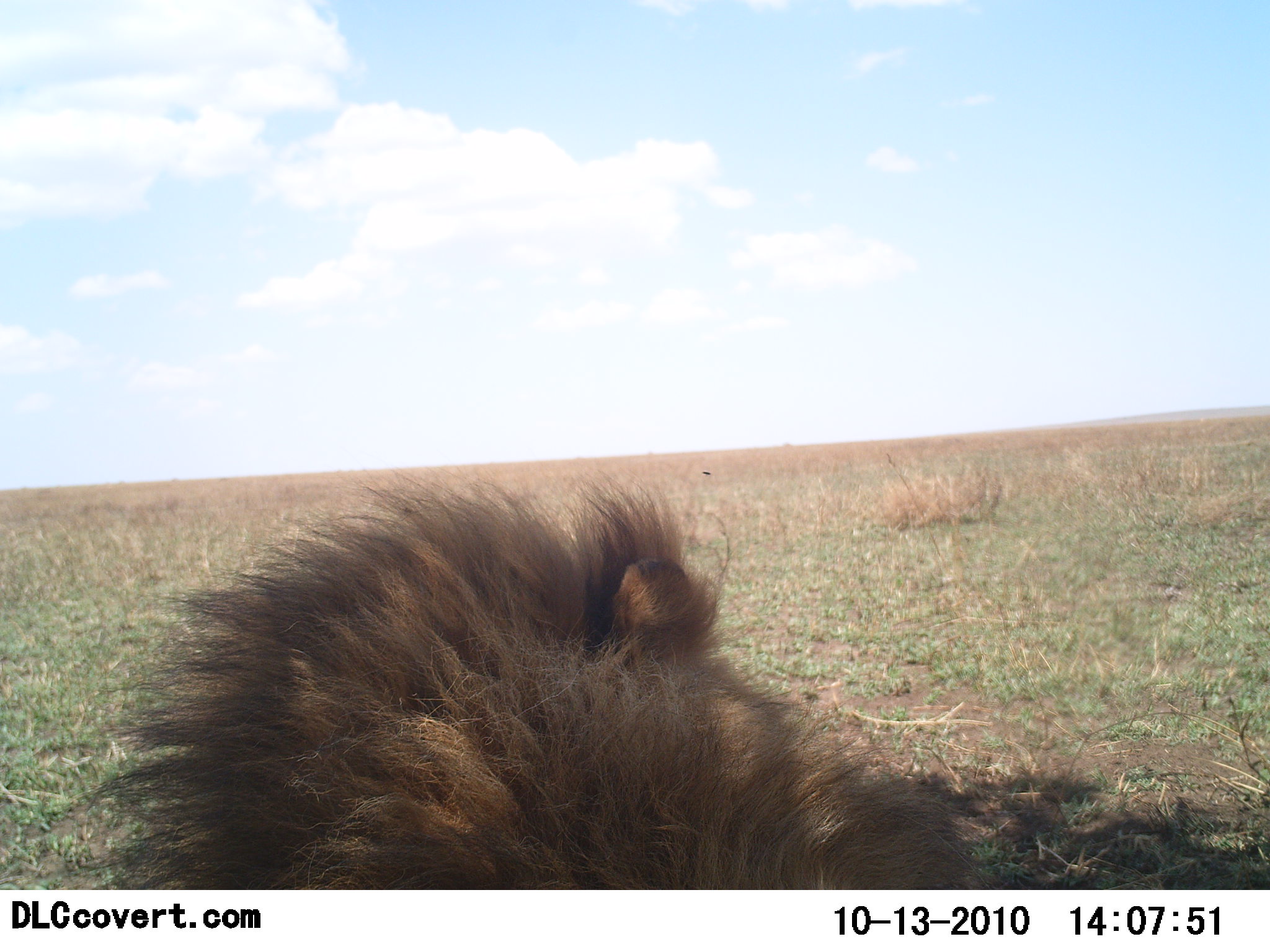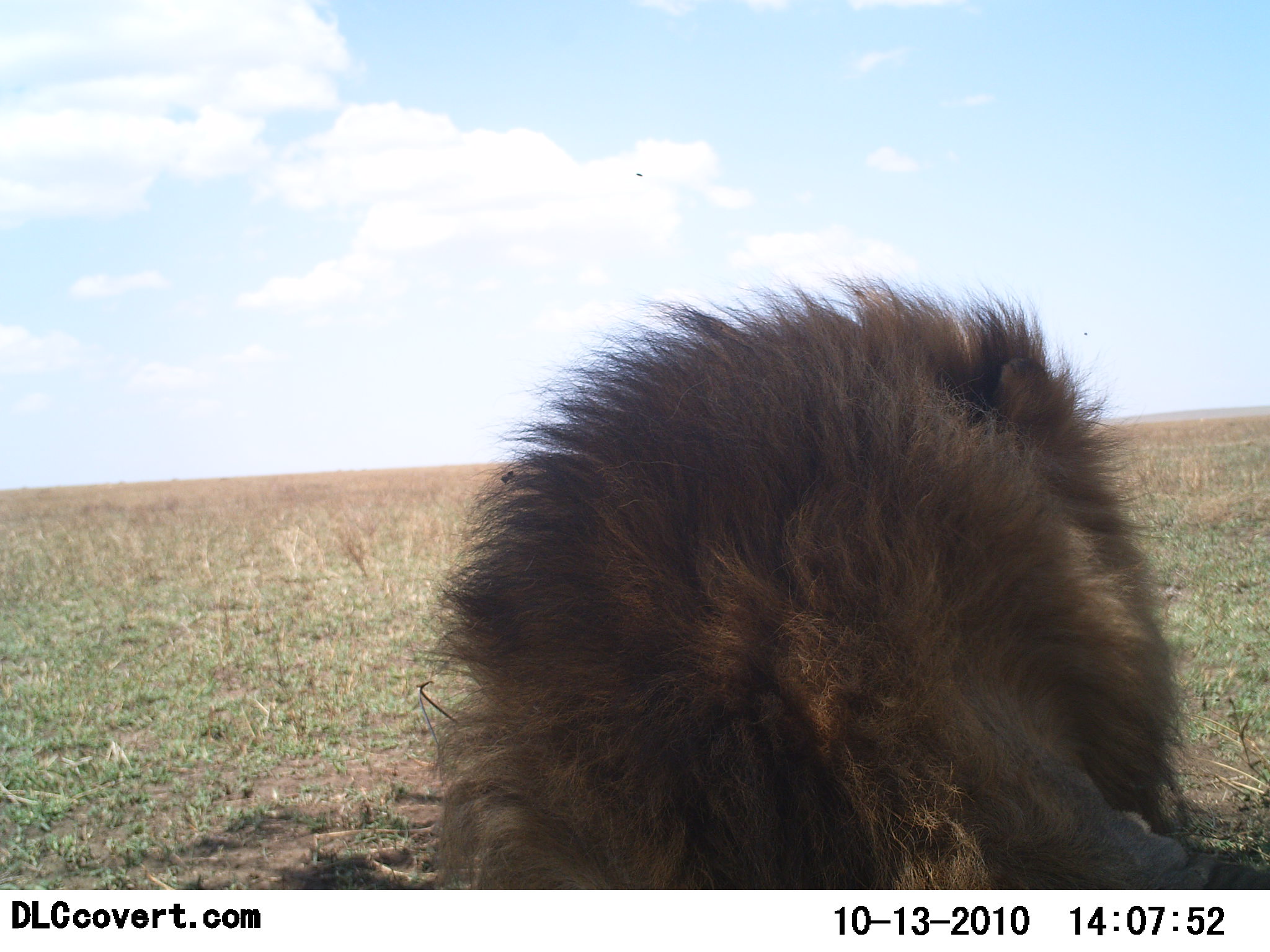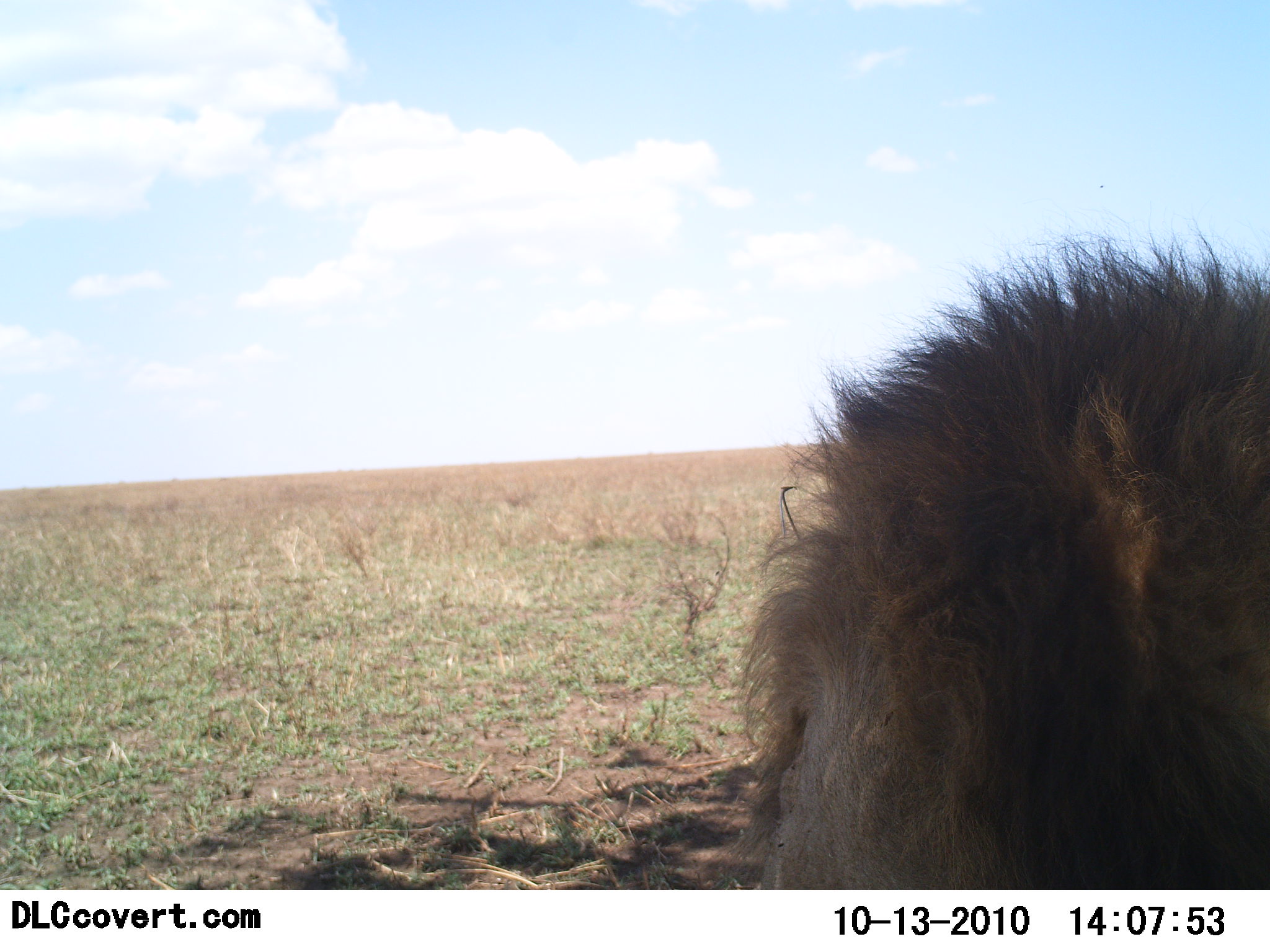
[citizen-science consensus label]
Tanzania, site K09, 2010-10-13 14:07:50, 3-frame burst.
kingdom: Animalia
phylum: Chordata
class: Mammalia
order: Carnivora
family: Felidae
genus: Panthera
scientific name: Panthera leo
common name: lion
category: lionmale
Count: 1.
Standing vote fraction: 7%.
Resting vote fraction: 87%.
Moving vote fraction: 20%.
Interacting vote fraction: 0%.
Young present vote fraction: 0%.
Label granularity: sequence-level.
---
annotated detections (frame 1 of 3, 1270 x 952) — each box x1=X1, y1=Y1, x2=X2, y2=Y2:
animal: x1=73, y1=459, x2=987, y2=889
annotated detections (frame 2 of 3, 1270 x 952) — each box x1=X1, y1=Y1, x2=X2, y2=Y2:
animal: x1=410, y1=271, x2=1270, y2=891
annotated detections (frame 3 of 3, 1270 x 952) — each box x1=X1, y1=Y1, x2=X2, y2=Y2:
animal: x1=727, y1=209, x2=1270, y2=890